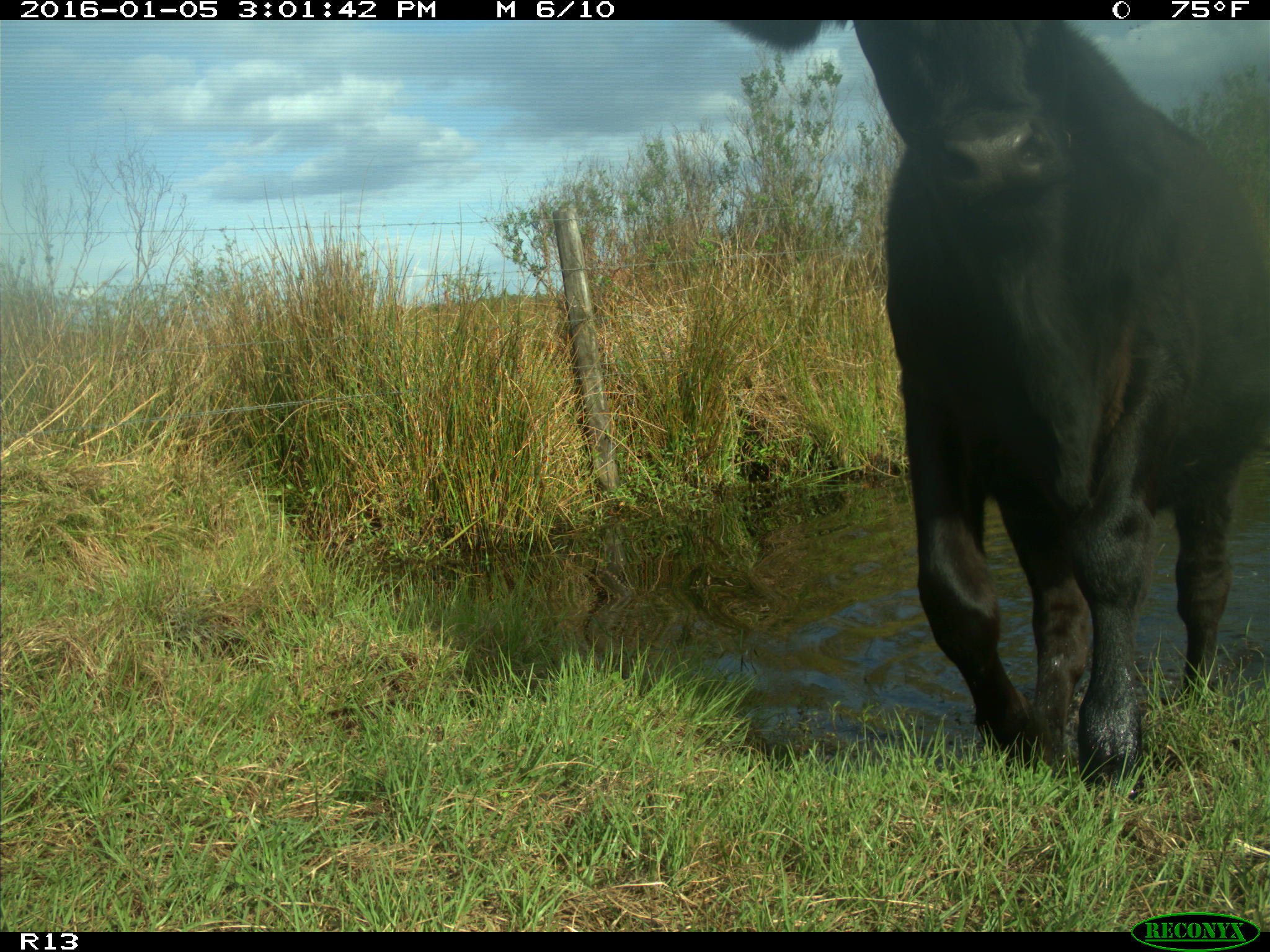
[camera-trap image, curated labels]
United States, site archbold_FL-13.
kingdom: Animalia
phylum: Chordata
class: Mammalia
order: Artiodactyla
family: Bovidae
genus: Bos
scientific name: Bos taurus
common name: domestic cow